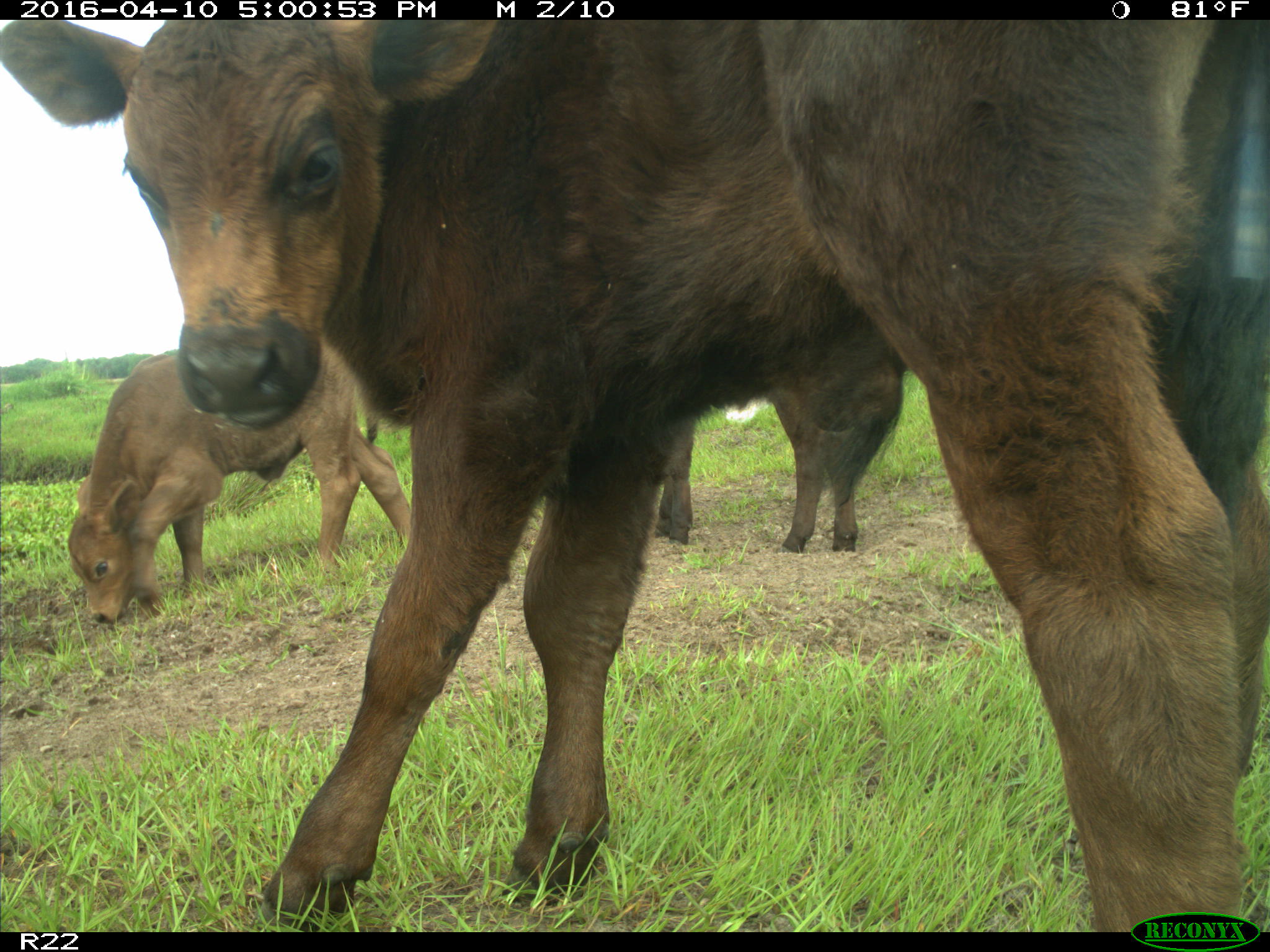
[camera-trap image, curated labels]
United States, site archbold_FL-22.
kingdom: Animalia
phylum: Chordata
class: Mammalia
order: Artiodactyla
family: Bovidae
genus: Bos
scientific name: Bos taurus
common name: domestic cow